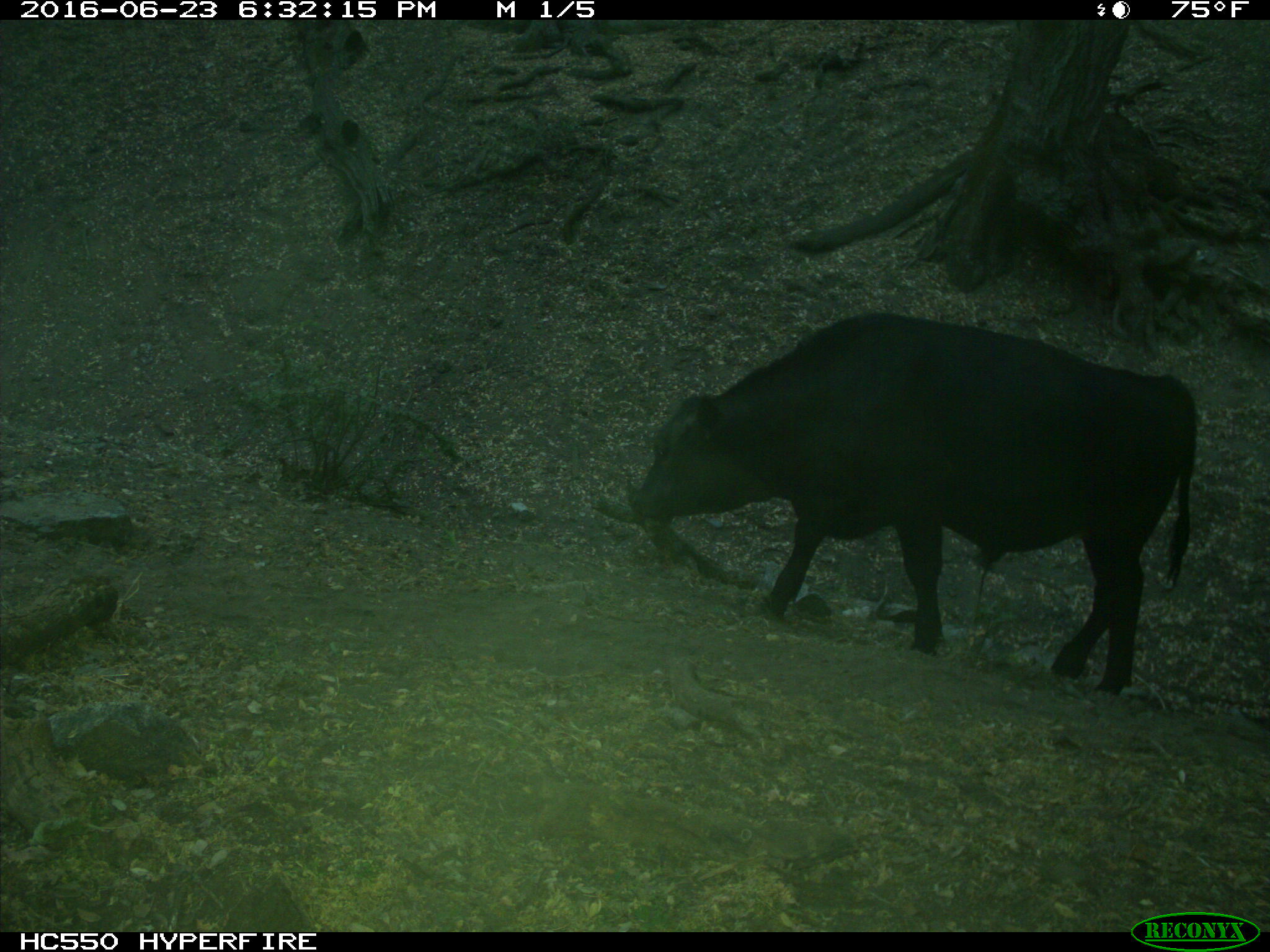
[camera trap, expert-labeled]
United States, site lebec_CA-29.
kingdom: Animalia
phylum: Chordata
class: Mammalia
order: Artiodactyla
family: Bovidae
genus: Bos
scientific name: Bos taurus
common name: domestic cow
Bos taurus (domestic cow).